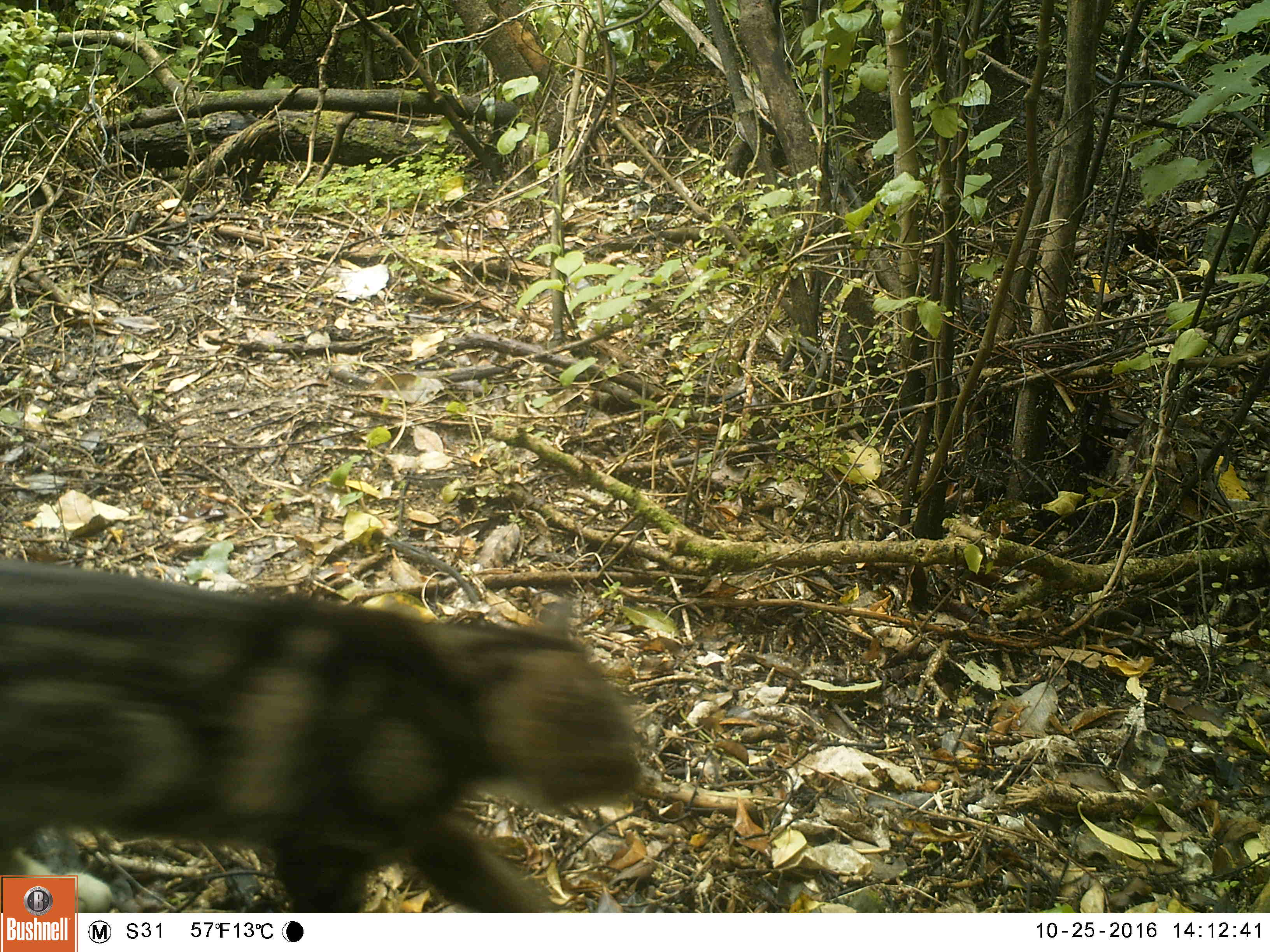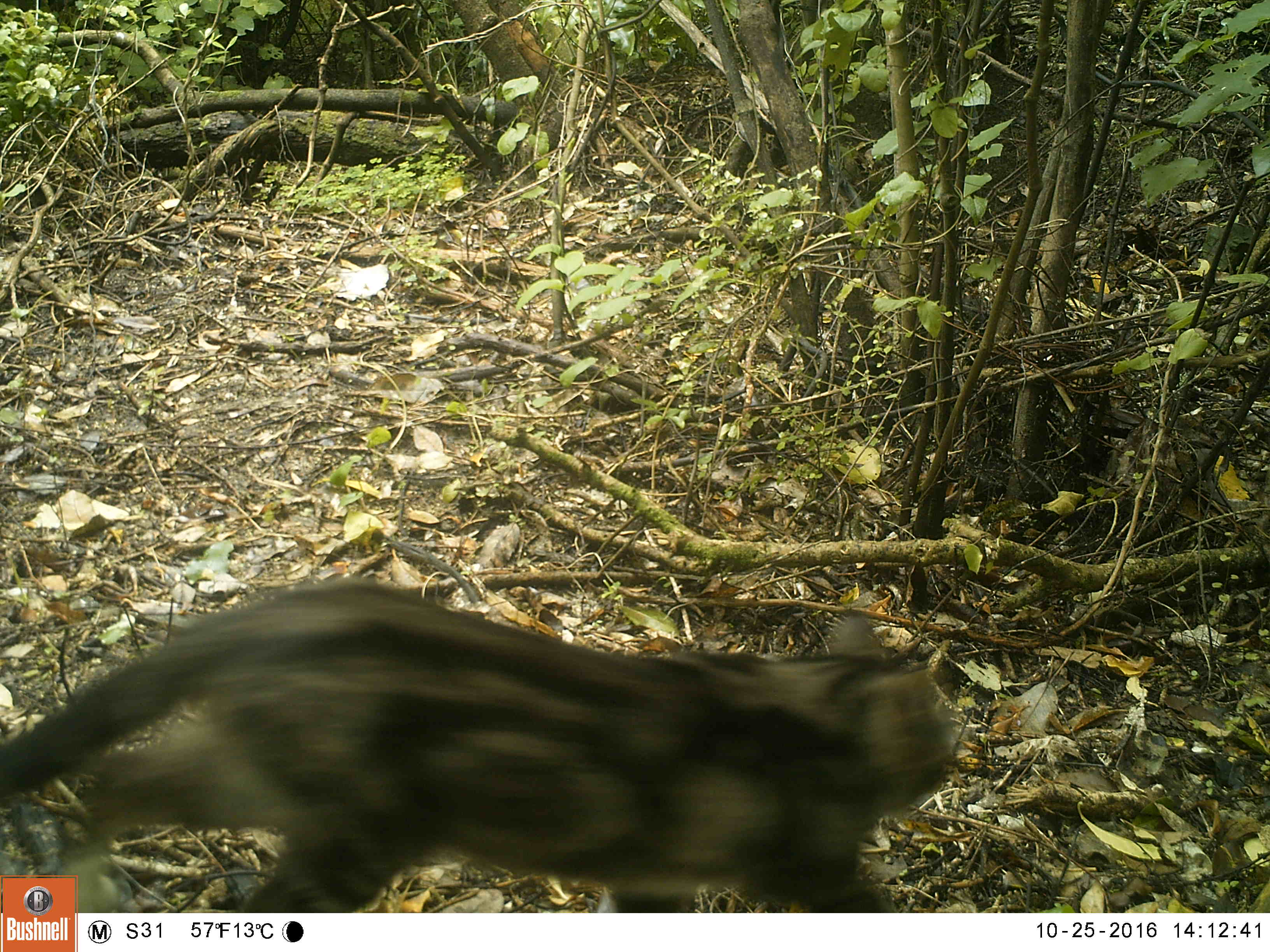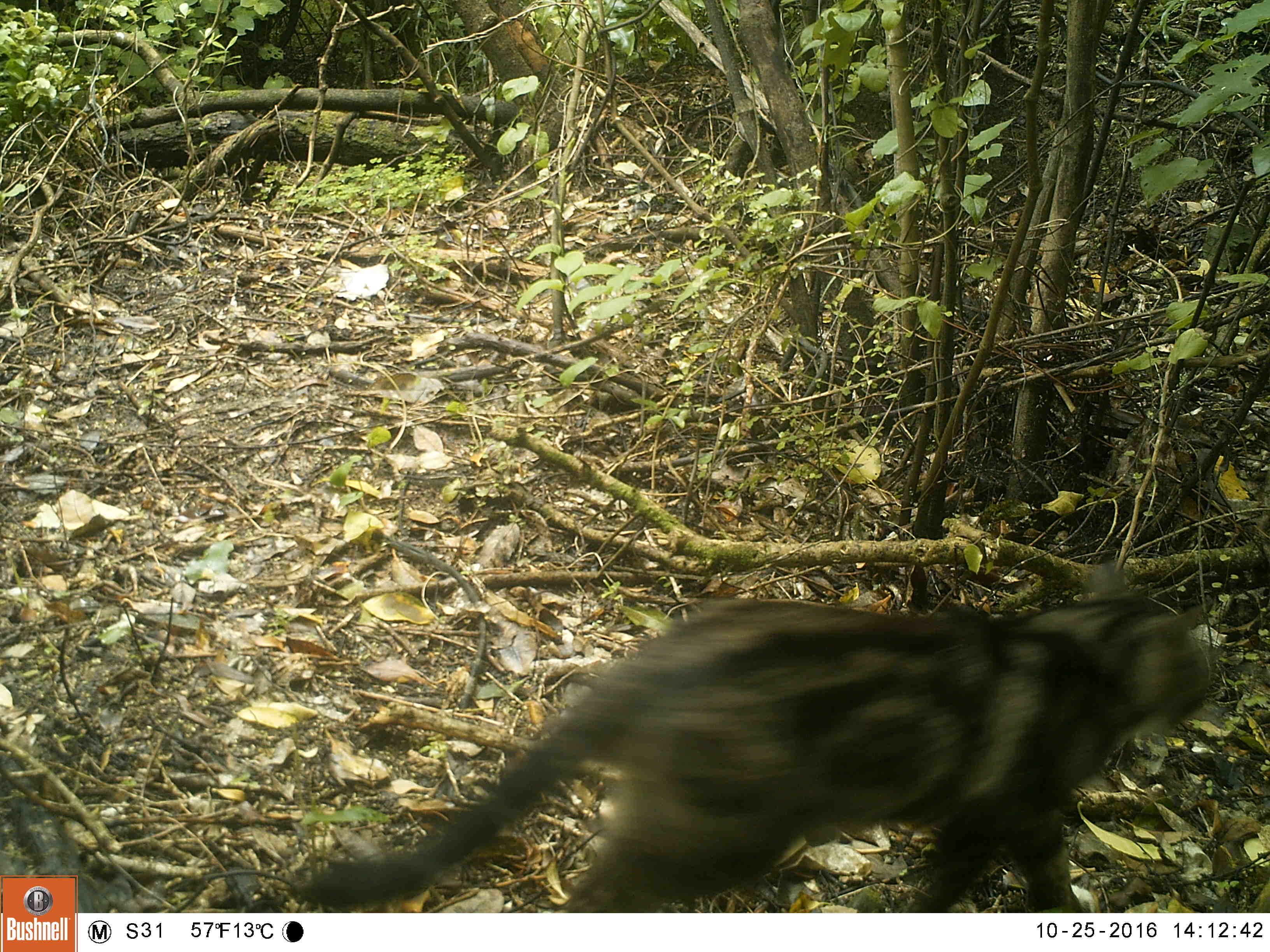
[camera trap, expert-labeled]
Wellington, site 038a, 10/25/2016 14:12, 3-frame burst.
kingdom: Animalia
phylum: Chordata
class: Mammalia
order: Carnivora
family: Felidae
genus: Felis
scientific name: Felis catus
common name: cat